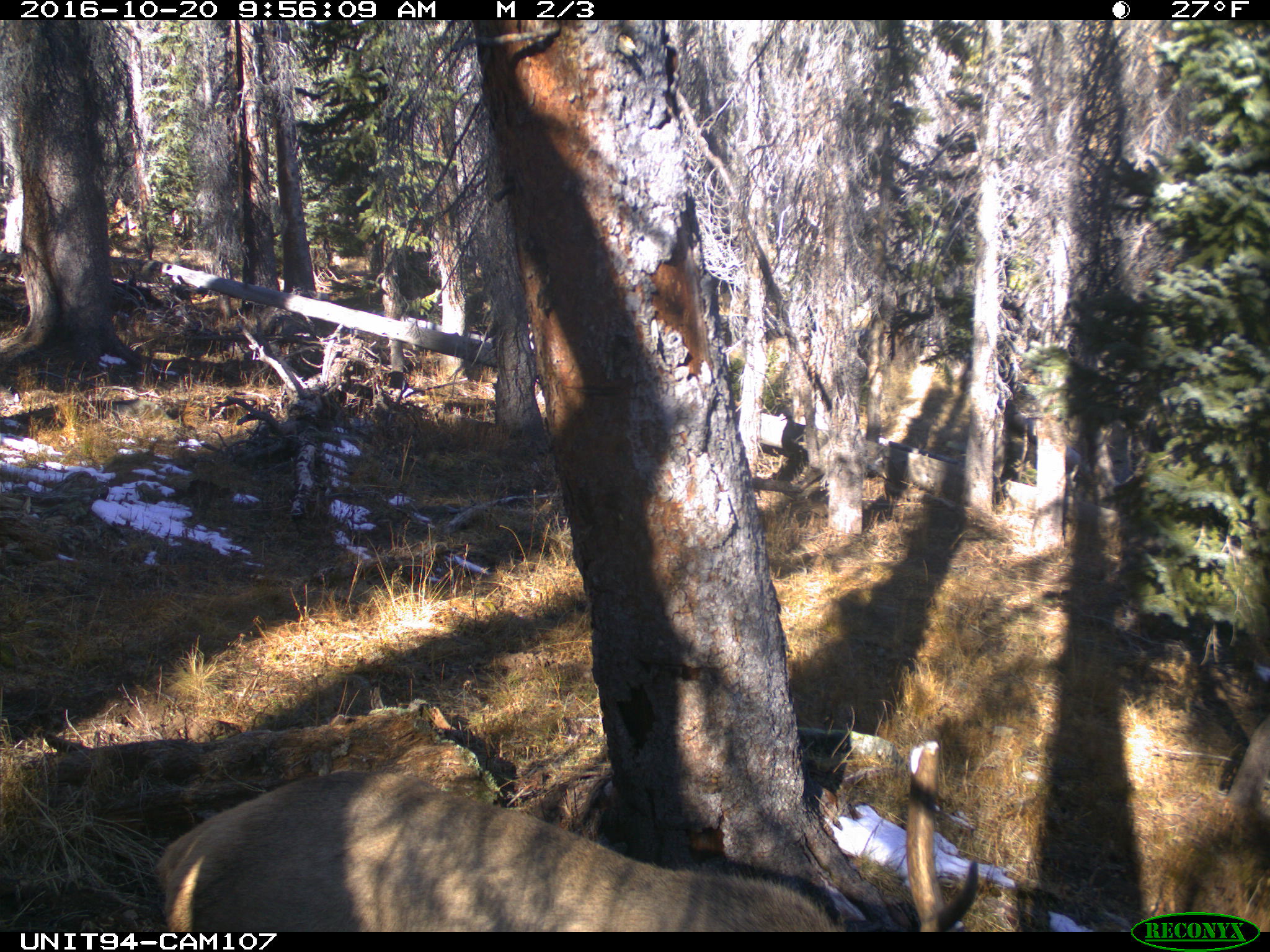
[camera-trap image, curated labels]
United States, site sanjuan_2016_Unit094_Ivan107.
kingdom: Animalia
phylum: Chordata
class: Mammalia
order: Artiodactyla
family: Cervidae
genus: Cervus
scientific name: Cervus elaphus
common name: red deer